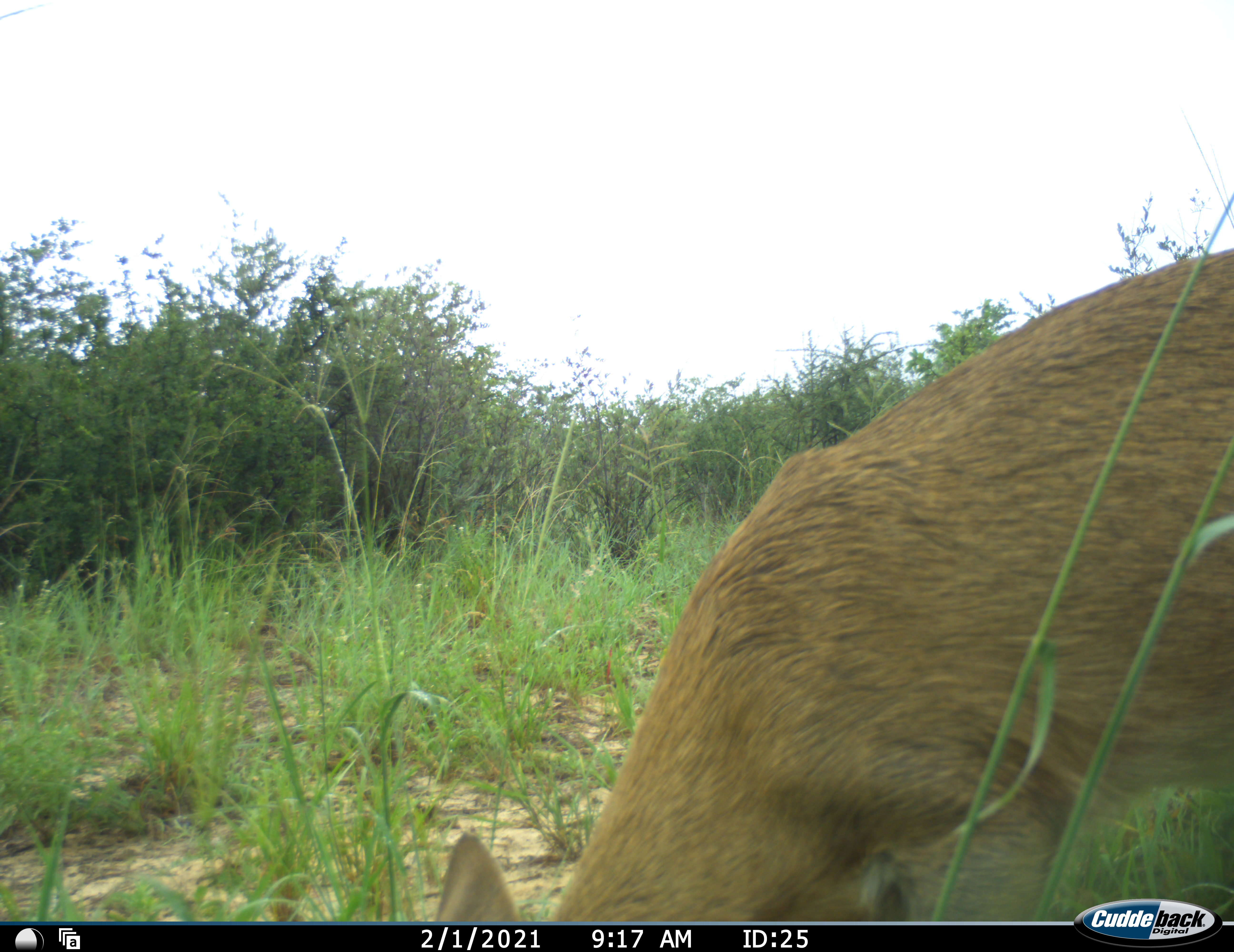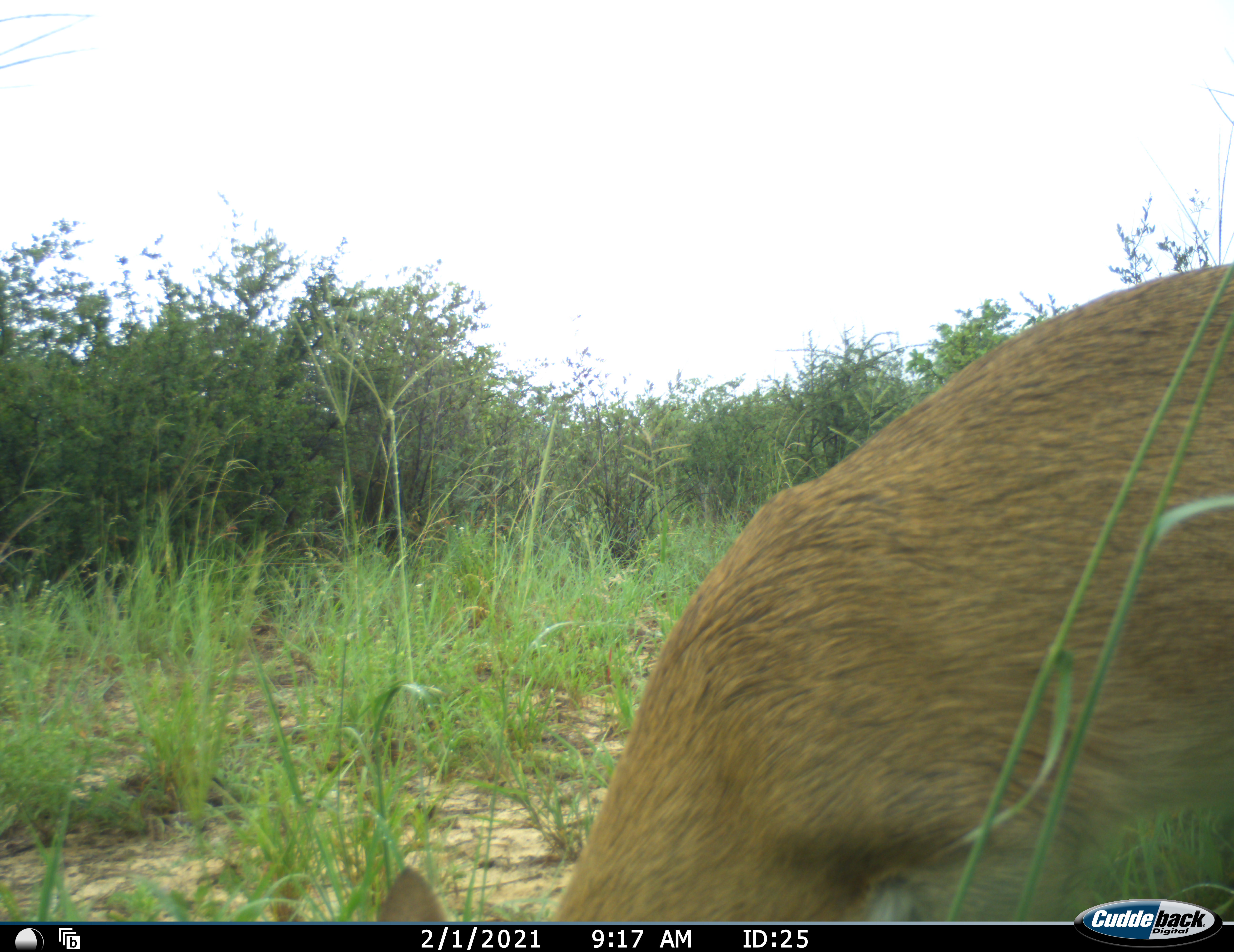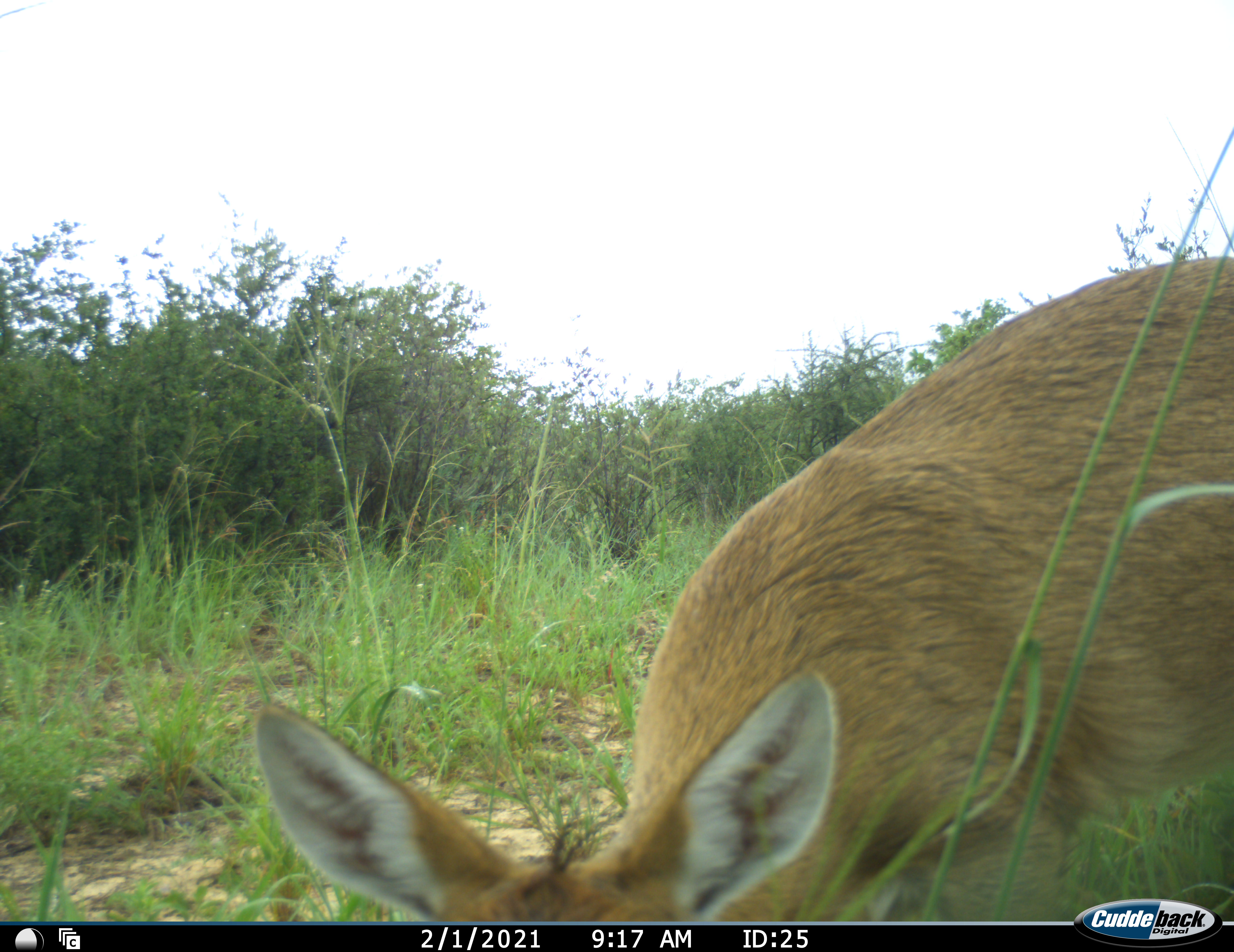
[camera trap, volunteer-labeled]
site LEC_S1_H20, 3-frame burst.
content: unidentified animal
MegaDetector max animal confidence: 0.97